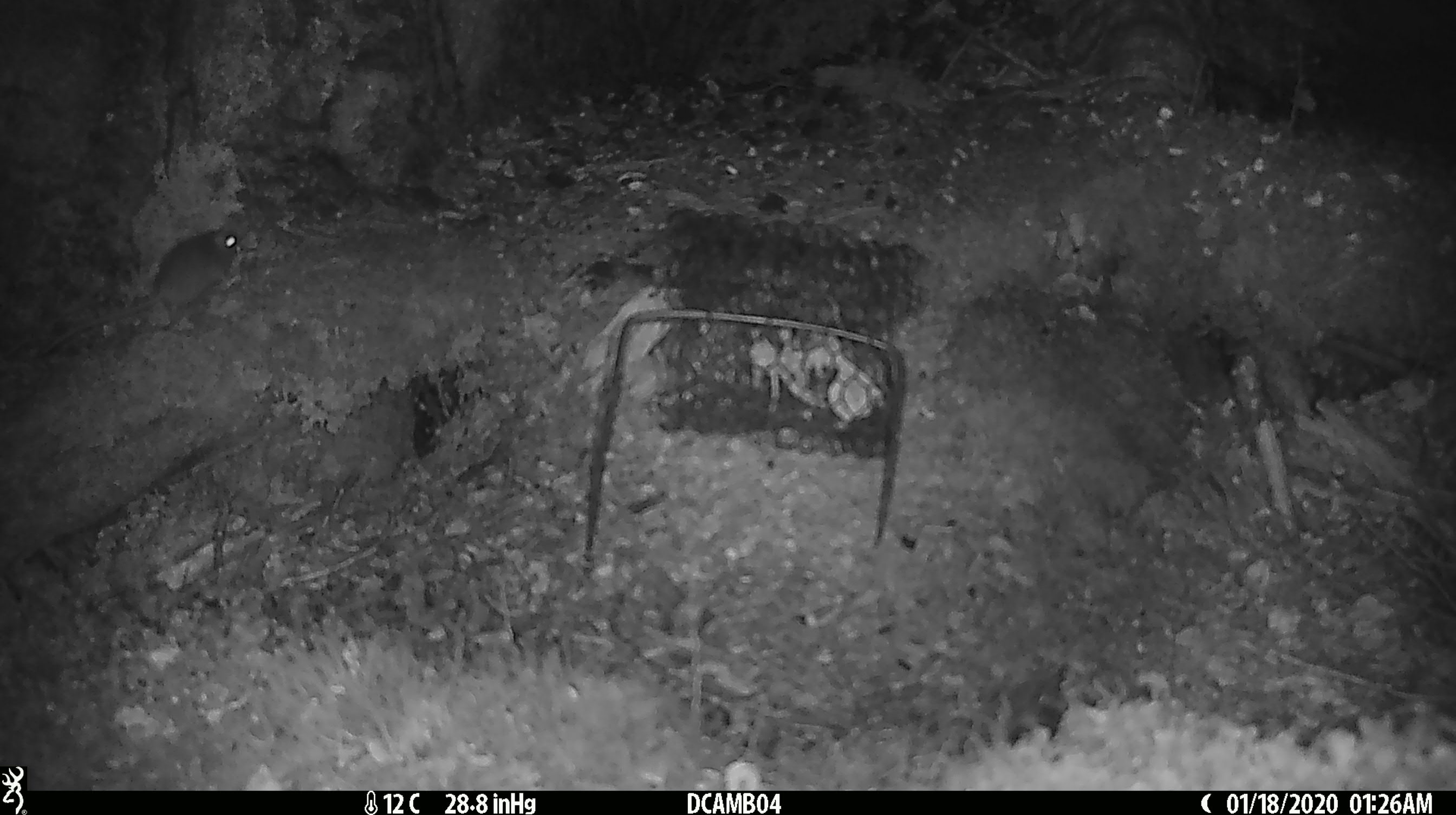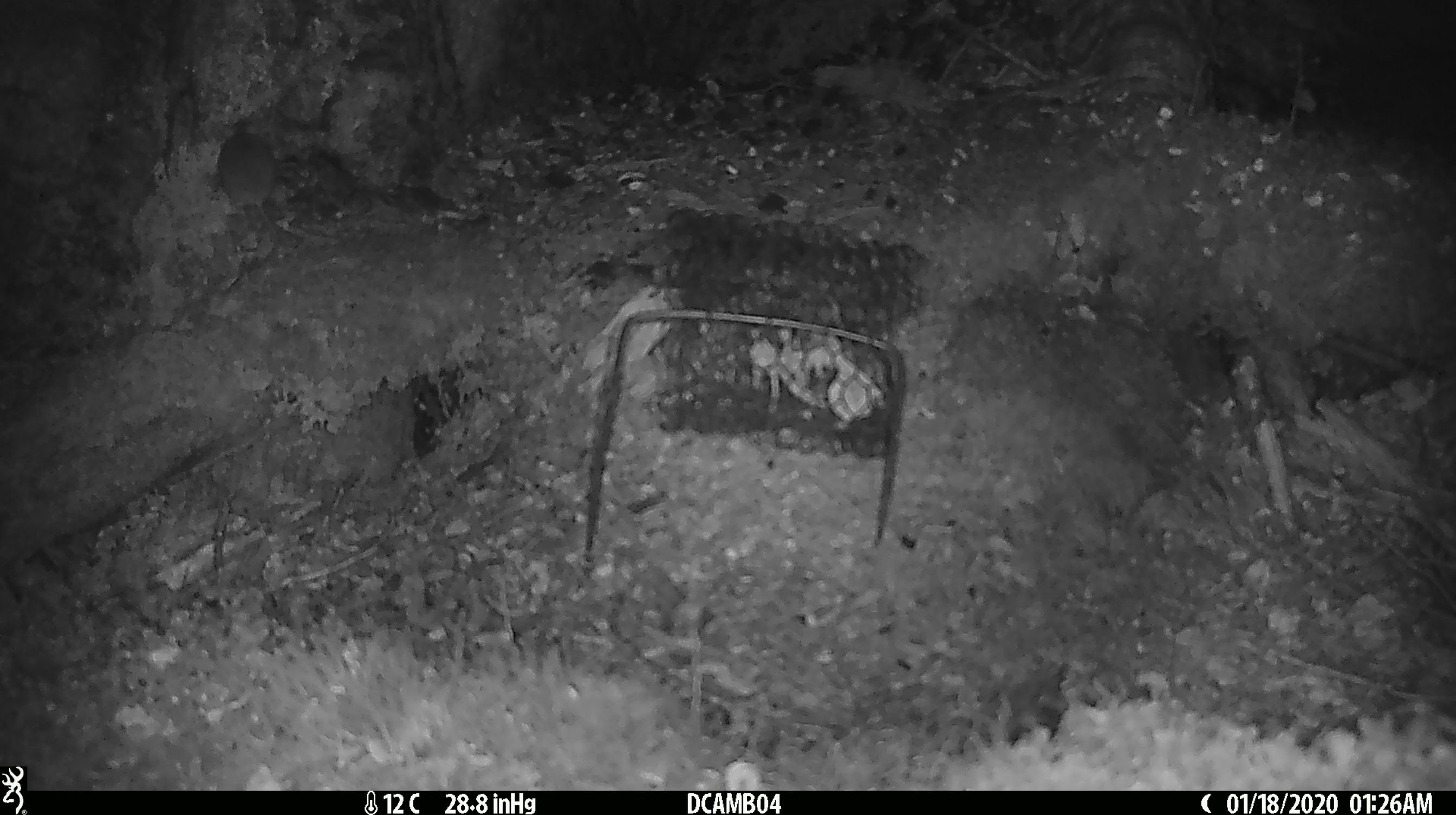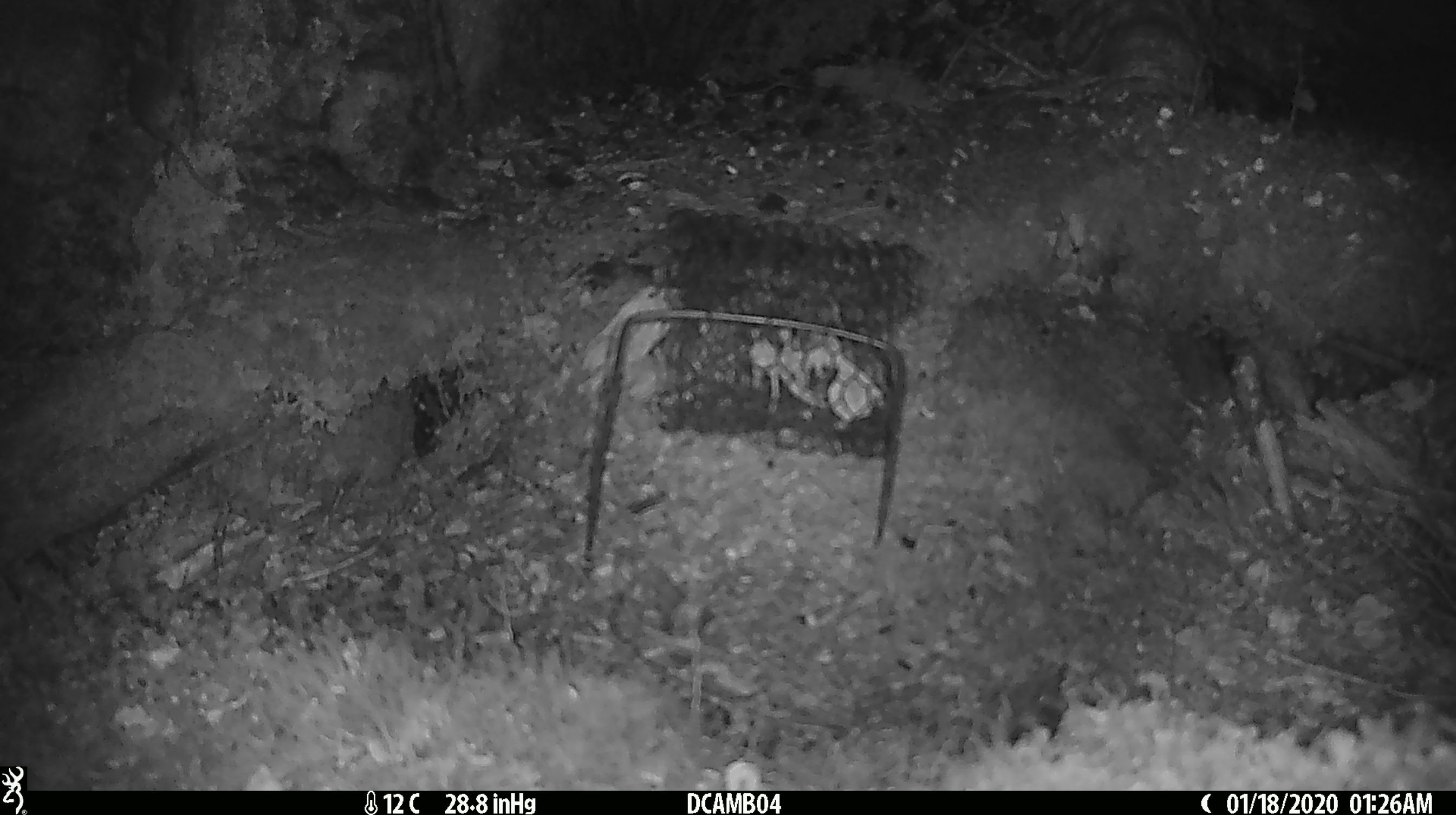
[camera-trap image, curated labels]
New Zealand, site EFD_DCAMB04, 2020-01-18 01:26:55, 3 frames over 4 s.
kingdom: Animalia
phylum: Chordata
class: Mammalia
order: Rodentia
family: Muridae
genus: Mus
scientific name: Mus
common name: mouse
Mouse (Mus).